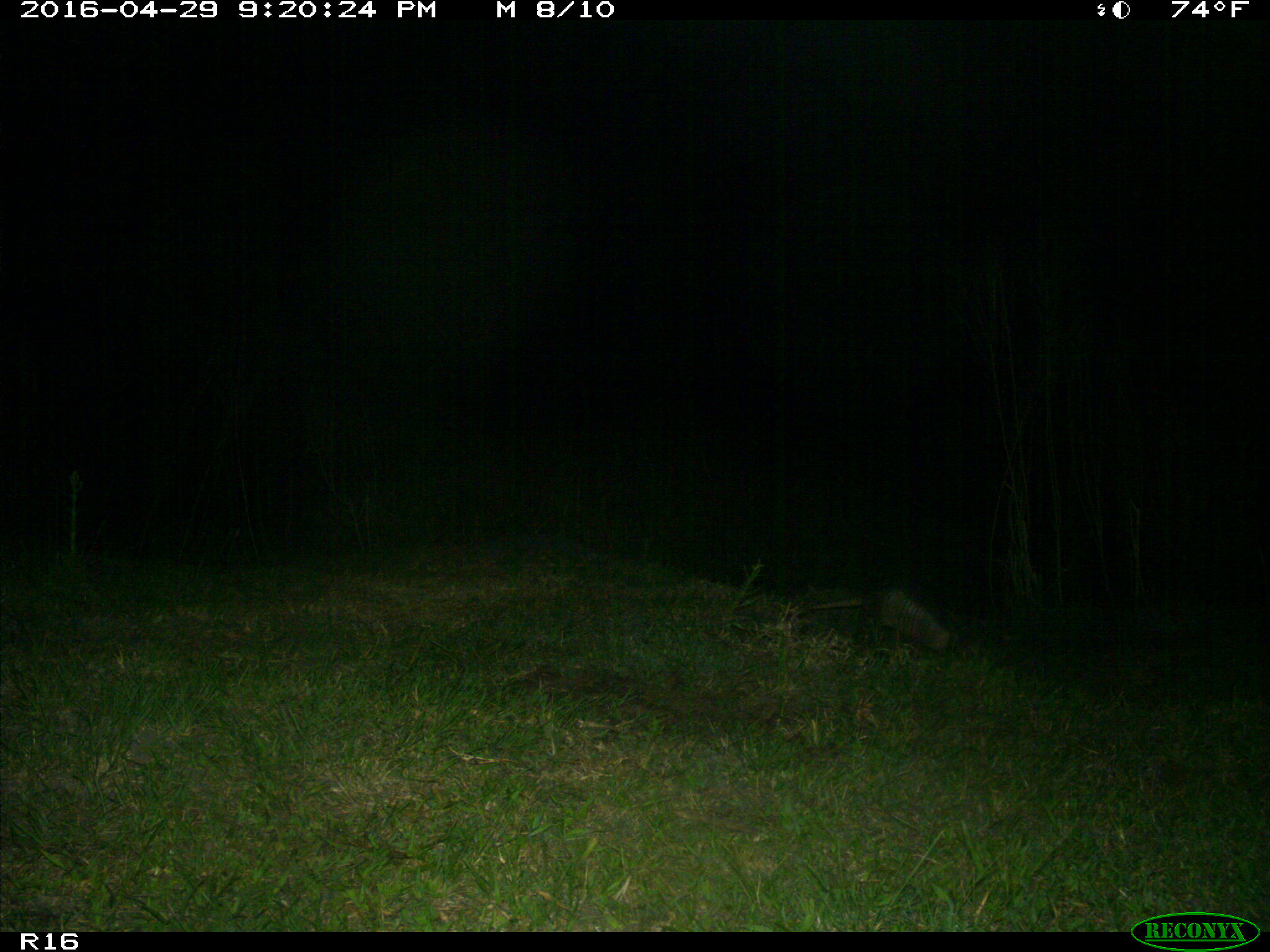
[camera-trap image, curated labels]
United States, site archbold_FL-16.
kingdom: Animalia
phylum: Chordata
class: Mammalia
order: Cingulata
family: Dasypodidae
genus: Dasypus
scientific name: Dasypus novemcinctus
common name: nine-banded armadillo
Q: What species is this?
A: Dasypus novemcinctus (nine-banded armadillo).